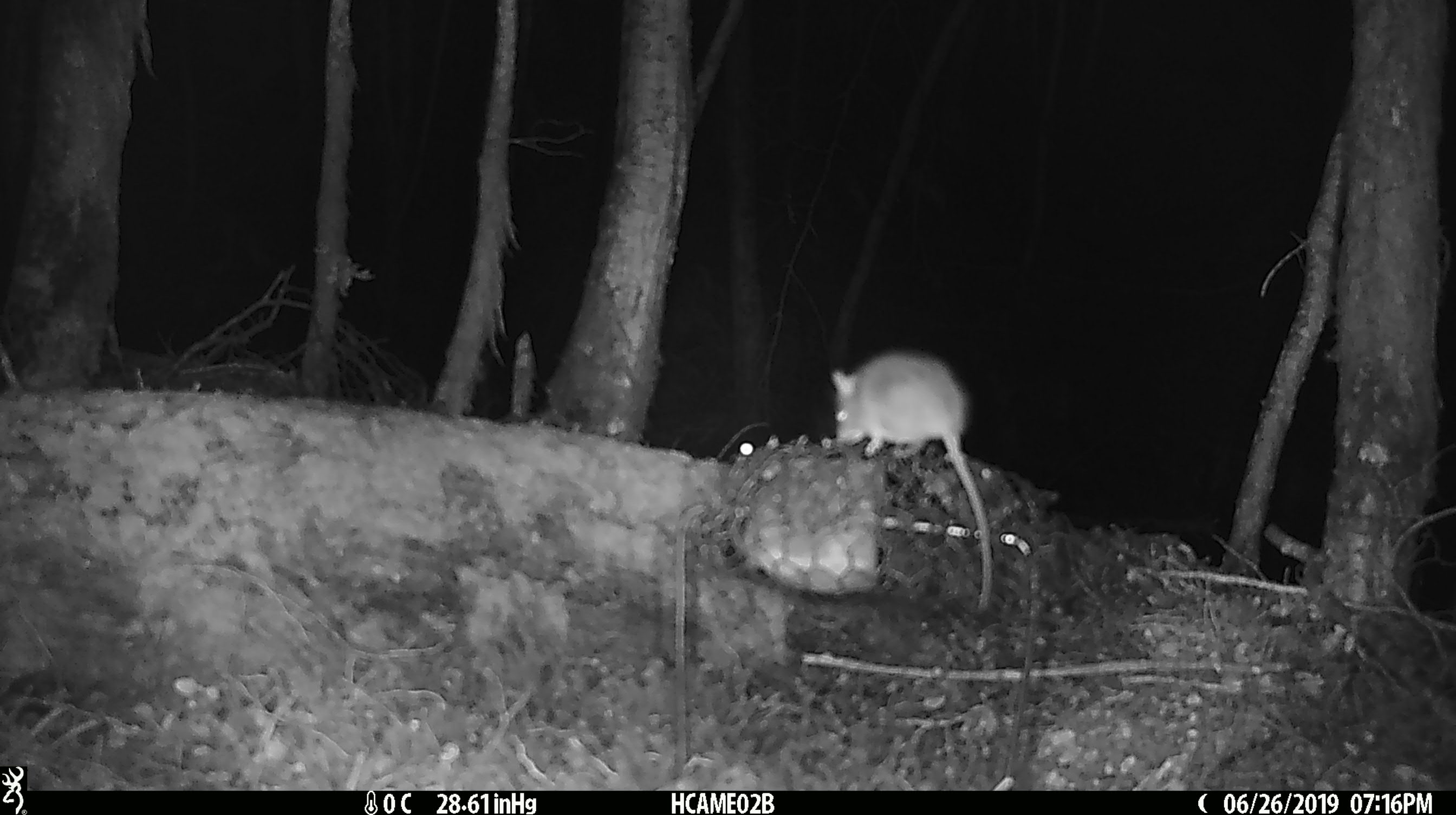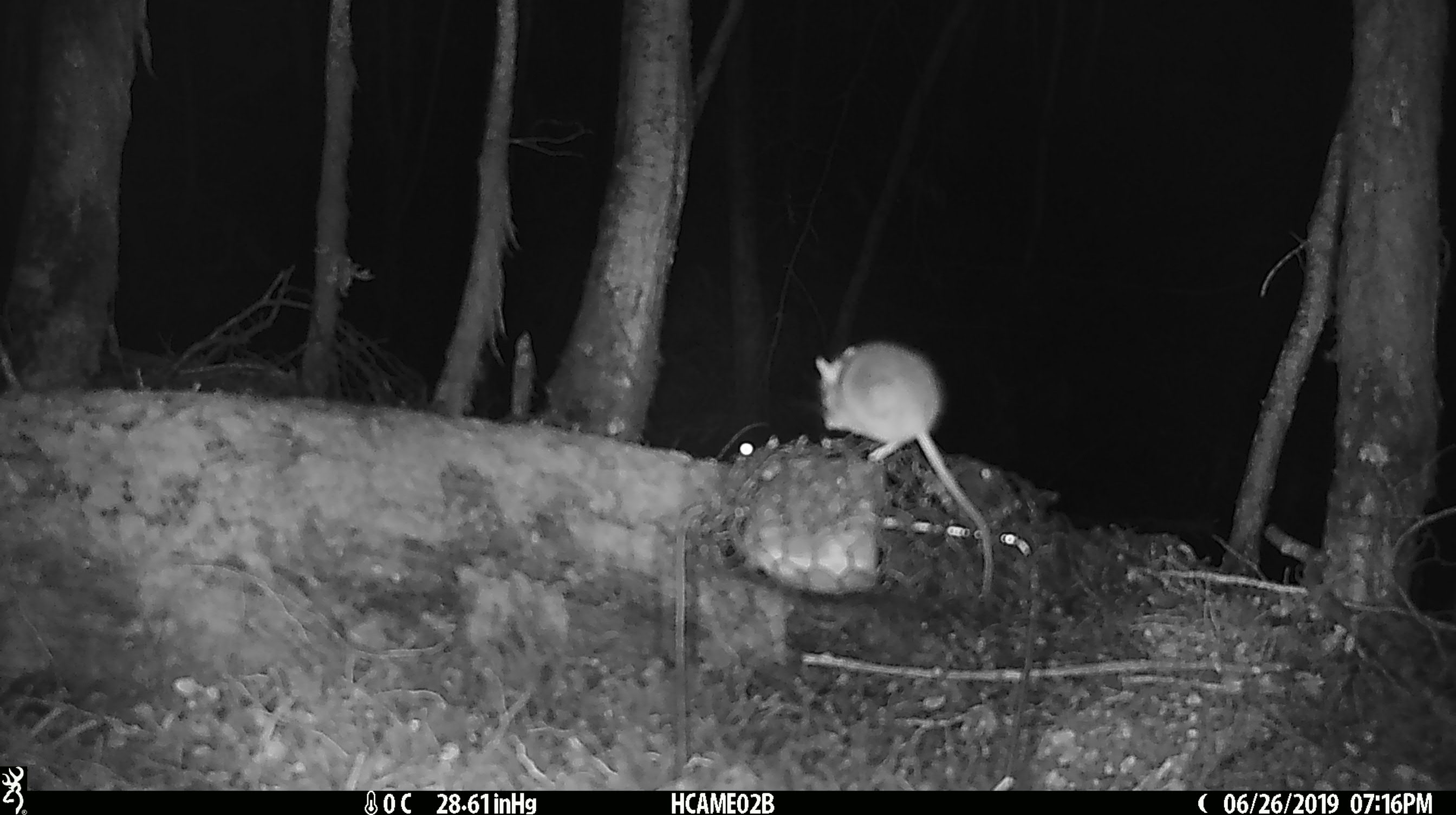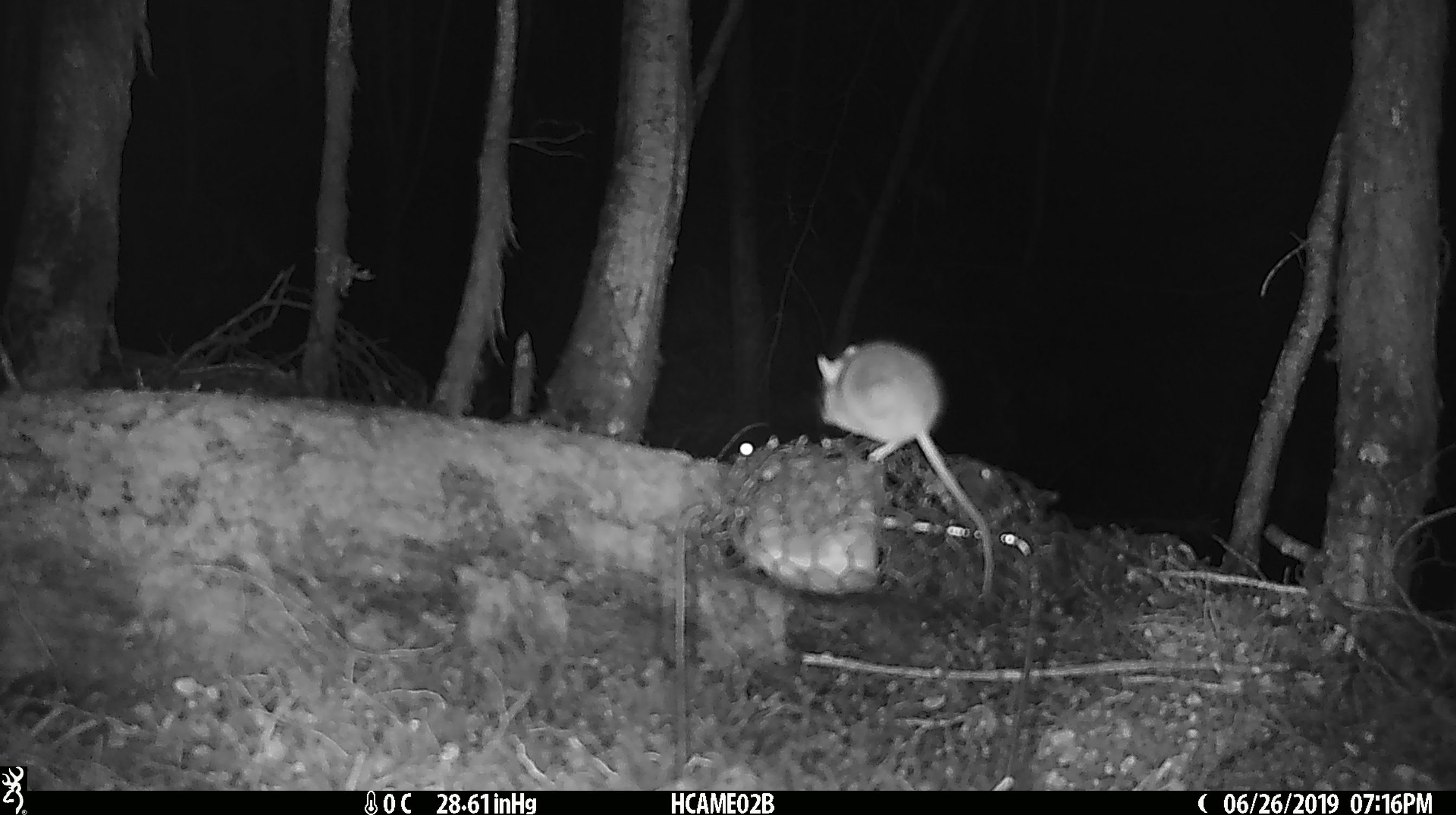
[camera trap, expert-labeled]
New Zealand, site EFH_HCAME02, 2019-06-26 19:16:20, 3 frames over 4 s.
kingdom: Animalia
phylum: Chordata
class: Mammalia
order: Rodentia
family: Muridae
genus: Mus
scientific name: Mus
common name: mouse